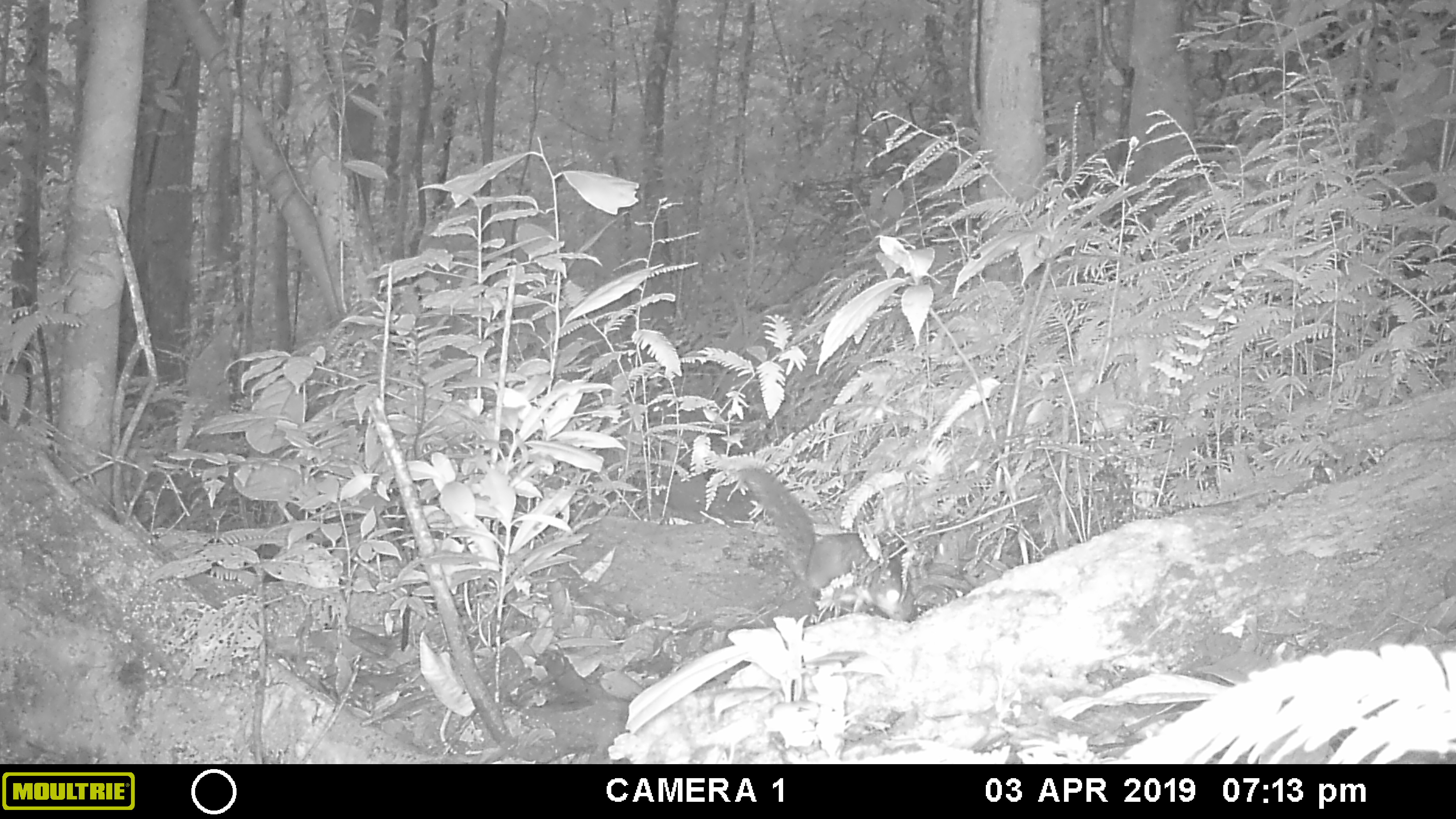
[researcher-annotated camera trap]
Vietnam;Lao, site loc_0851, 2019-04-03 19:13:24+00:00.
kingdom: Animalia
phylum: Chordata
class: Mammalia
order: Rodentia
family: Sciuridae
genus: Dremomys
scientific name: Dremomys rufigenis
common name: red-cheeked squirrel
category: red cheeked squirrel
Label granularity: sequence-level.